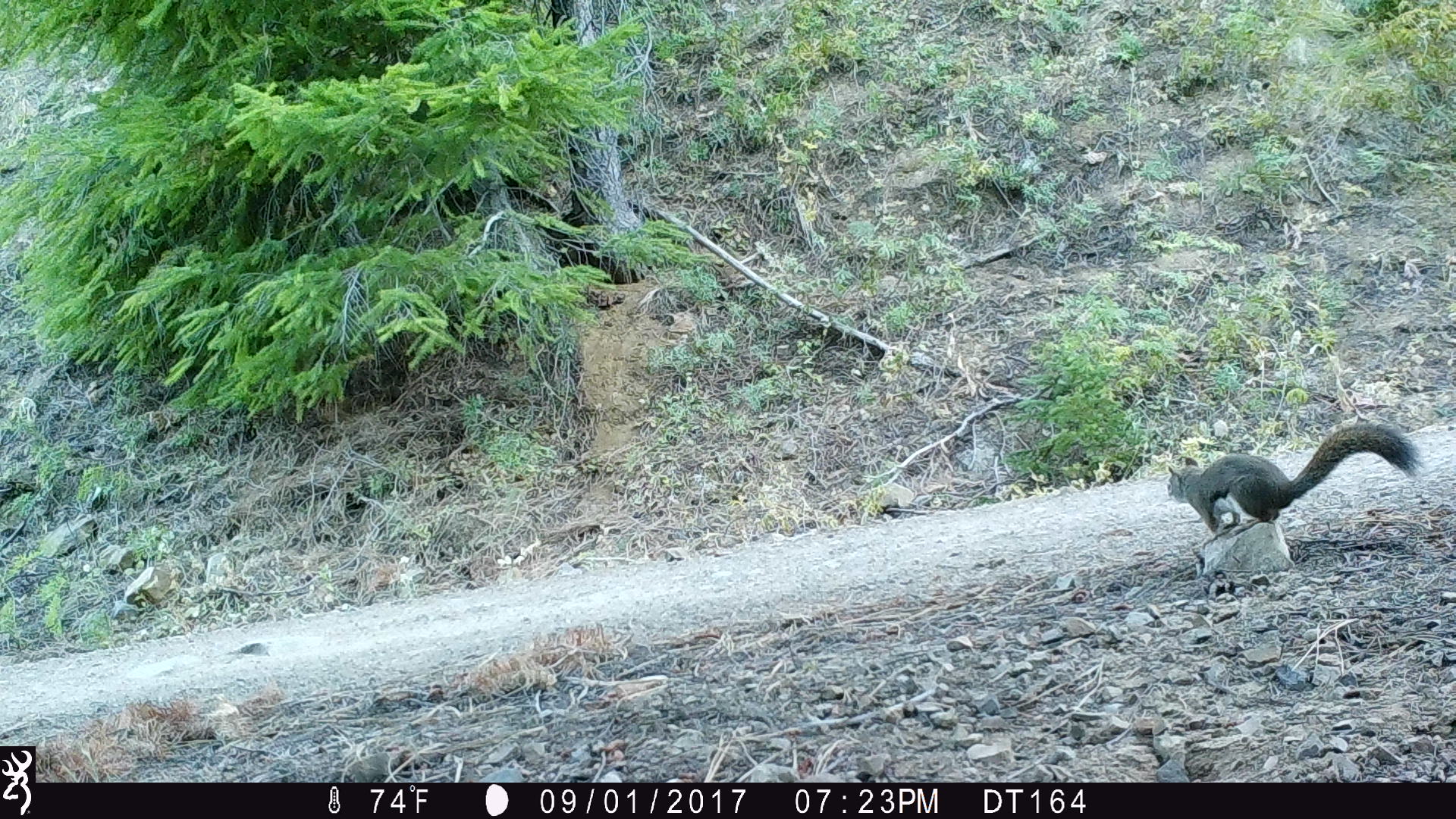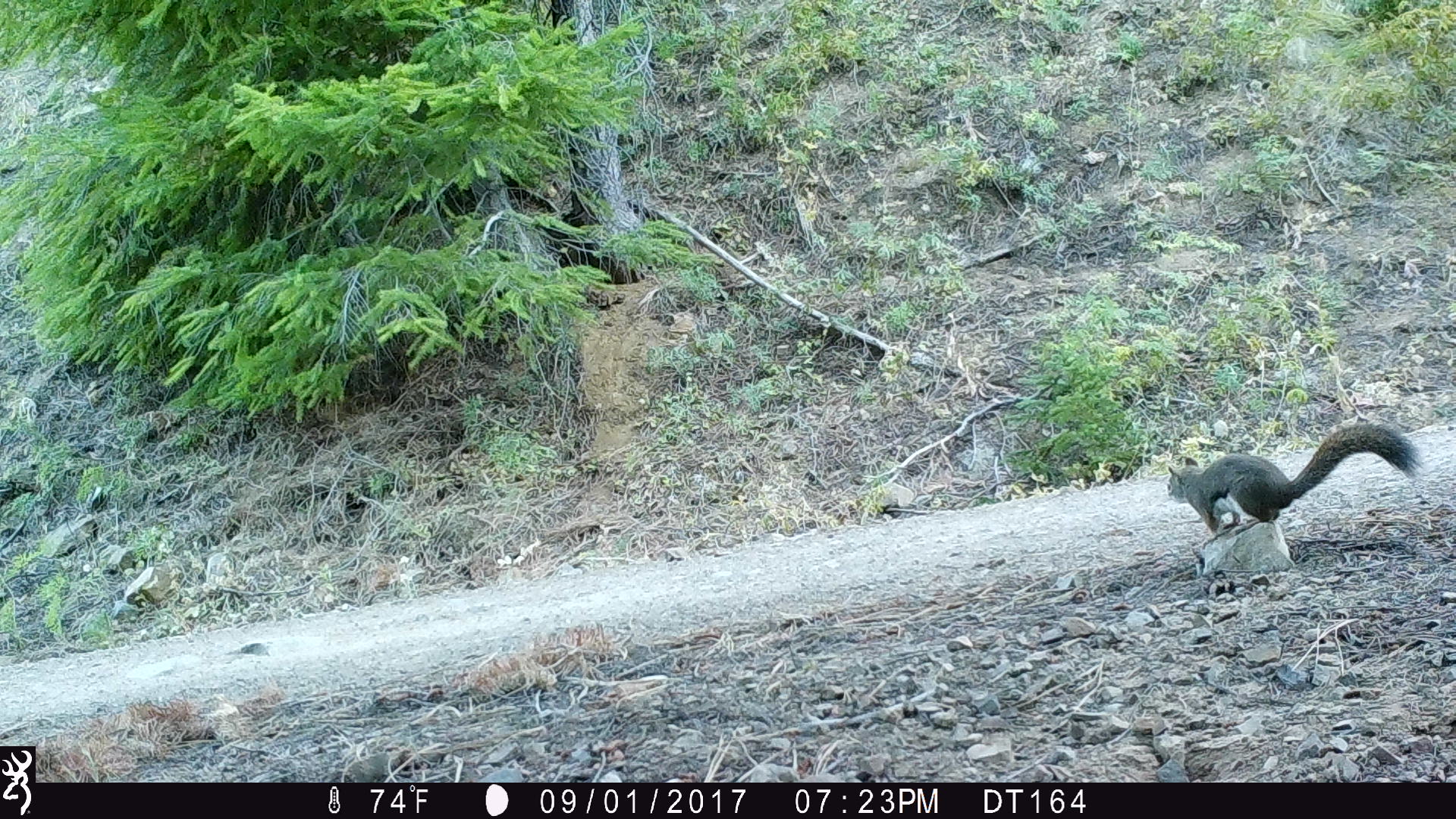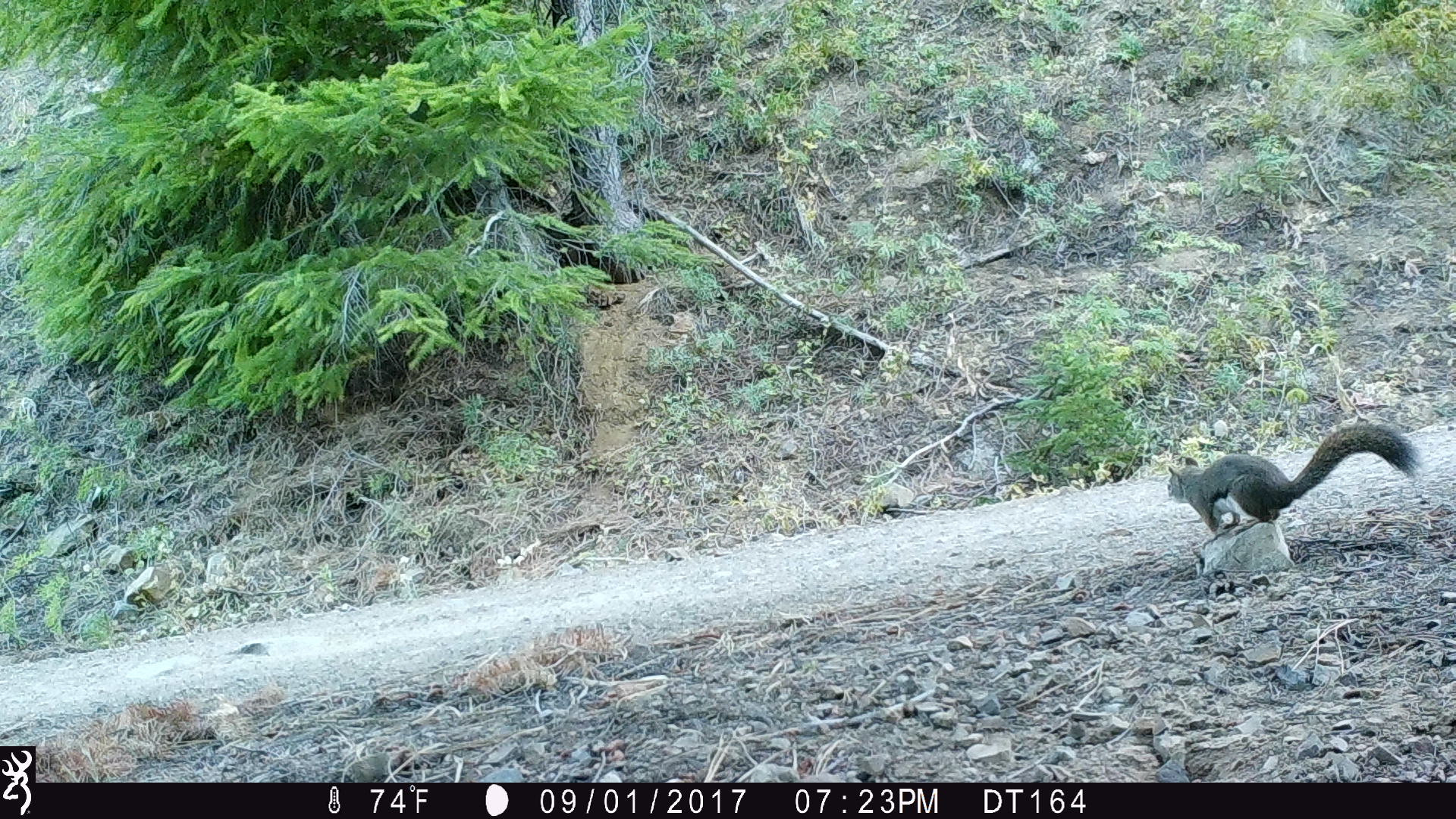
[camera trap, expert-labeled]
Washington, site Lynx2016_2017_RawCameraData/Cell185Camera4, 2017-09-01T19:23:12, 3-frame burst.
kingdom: Animalia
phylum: Chordata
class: Mammalia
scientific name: Mammalia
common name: small mammal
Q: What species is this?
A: Small mammal (Mammalia).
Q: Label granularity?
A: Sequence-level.